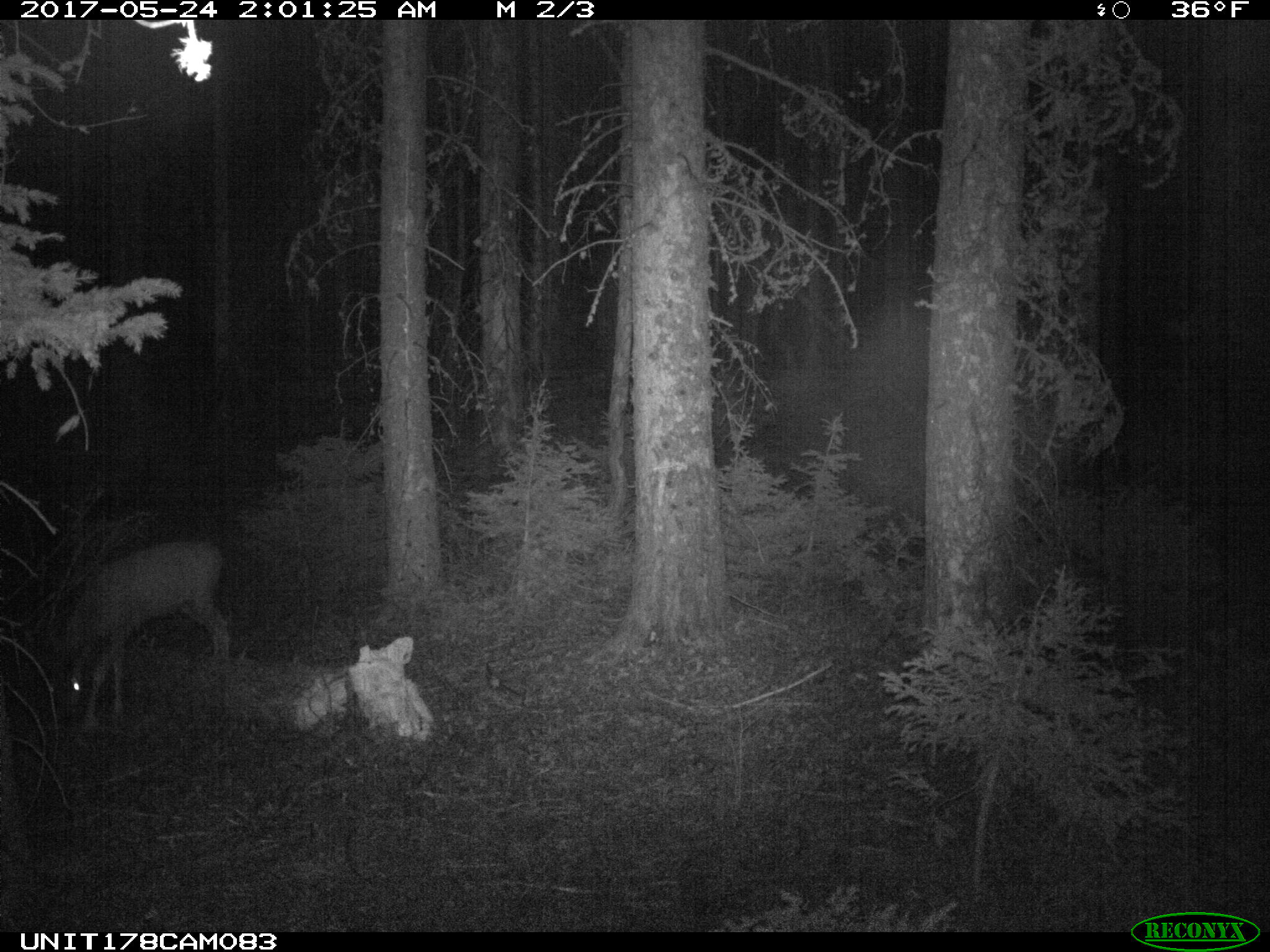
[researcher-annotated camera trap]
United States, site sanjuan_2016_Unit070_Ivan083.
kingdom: Animalia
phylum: Chordata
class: Mammalia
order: Artiodactyla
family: Cervidae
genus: Odocoileus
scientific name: Odocoileus hemionus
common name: mule deer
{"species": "Odocoileus hemionus (mule deer)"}